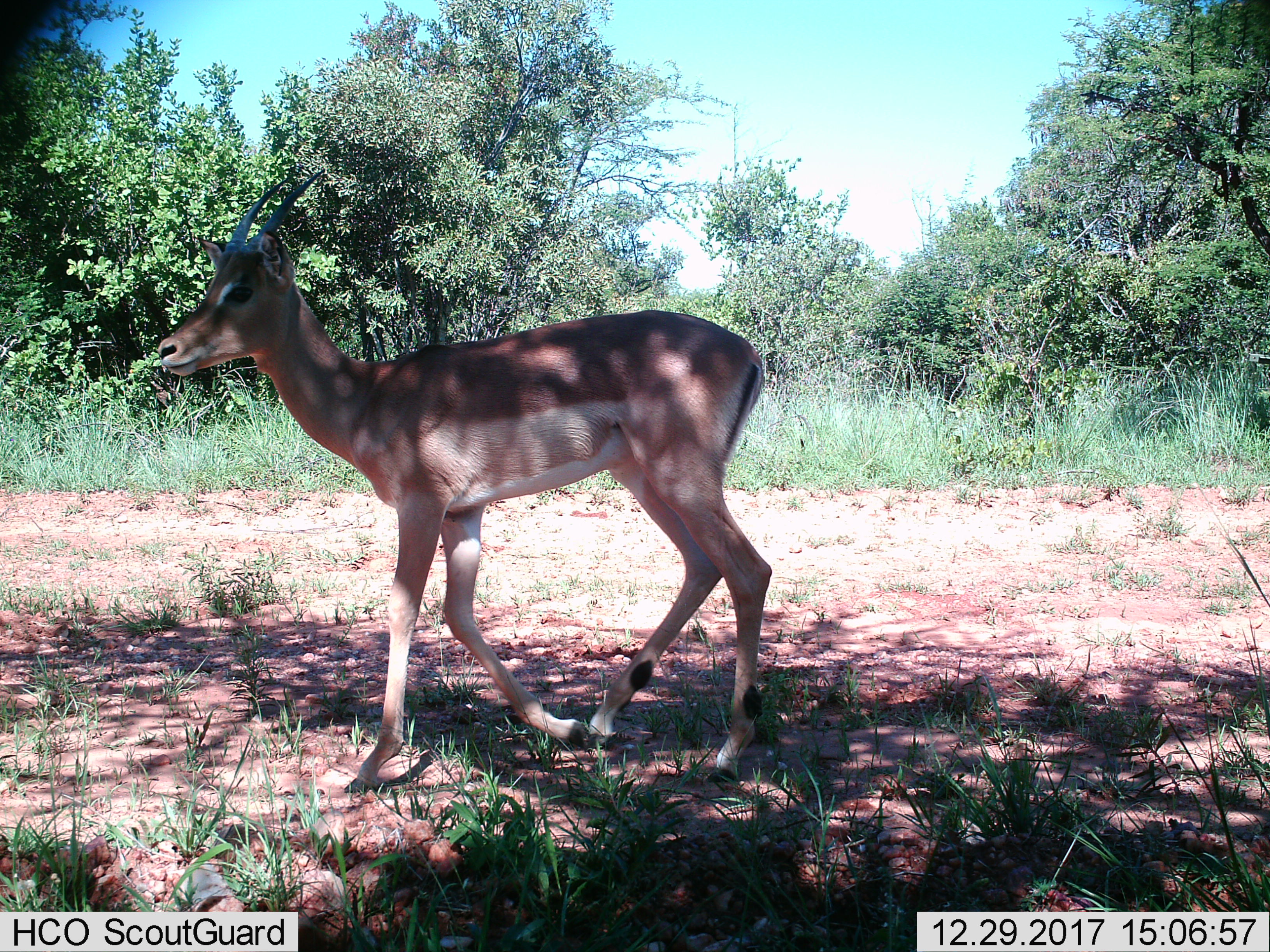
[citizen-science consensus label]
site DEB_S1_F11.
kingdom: Animalia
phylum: Chordata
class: Mammalia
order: Artiodactyla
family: Bovidae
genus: Aepyceros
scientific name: Aepyceros melampus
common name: impala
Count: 1.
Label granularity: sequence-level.